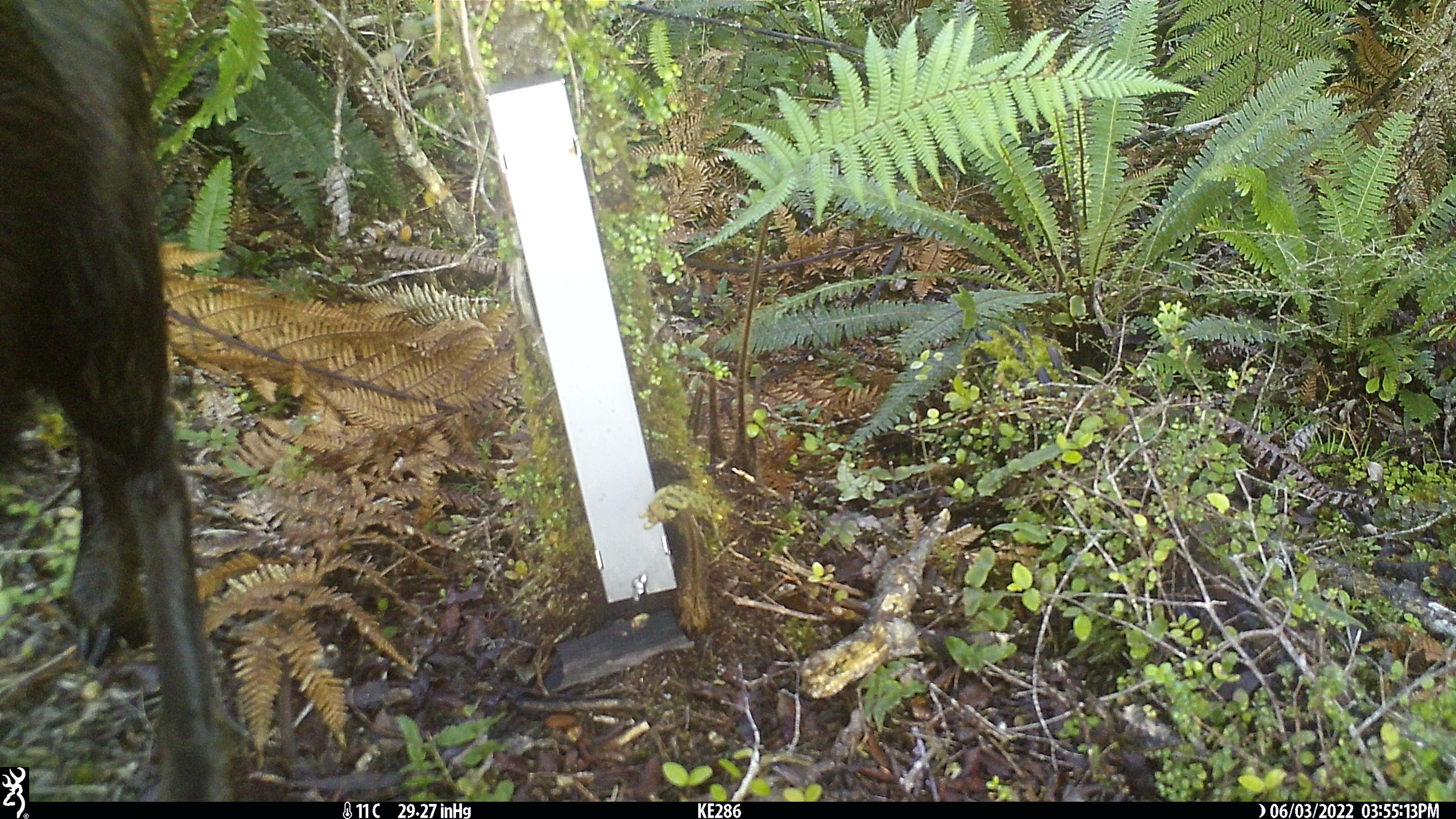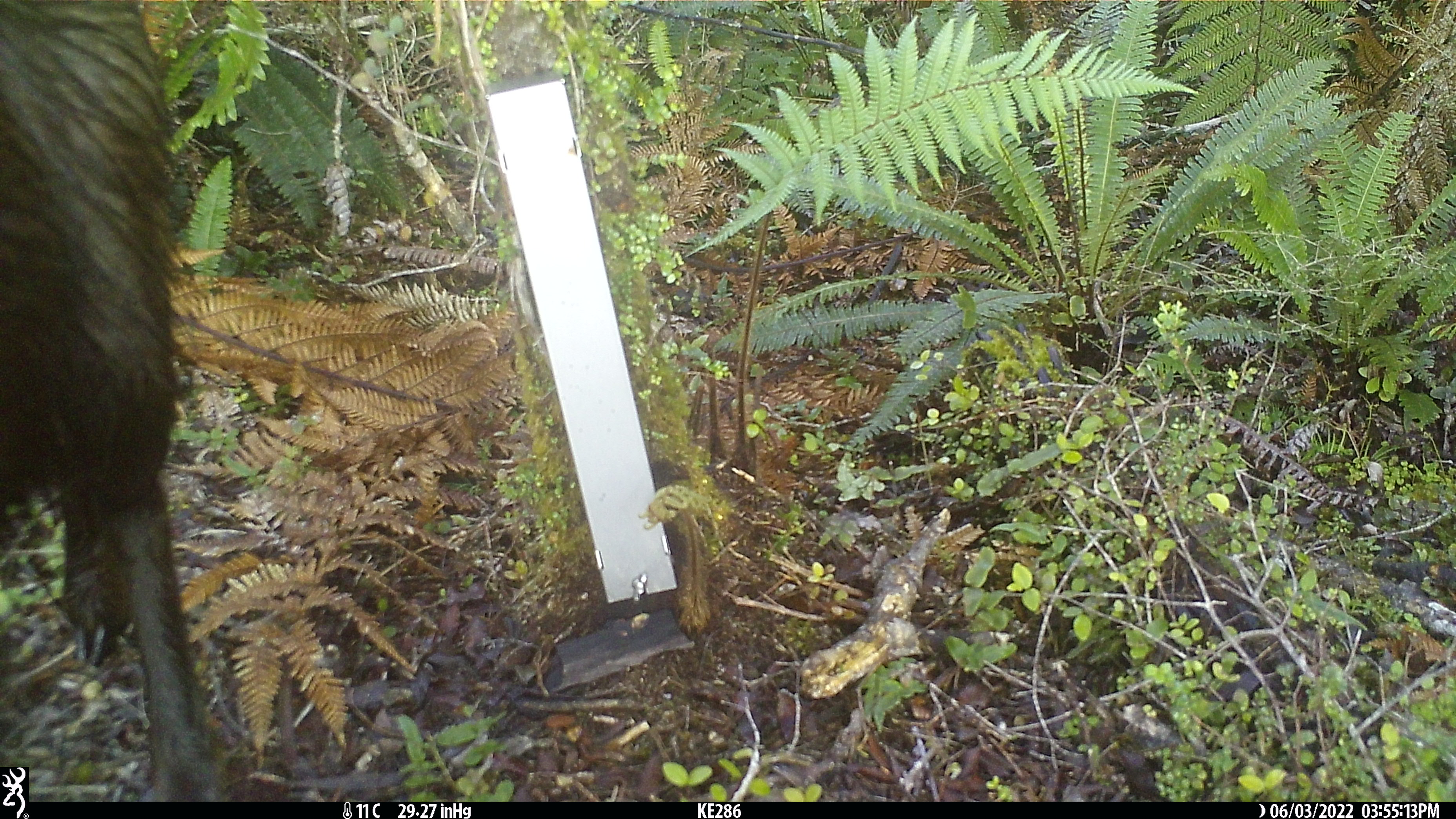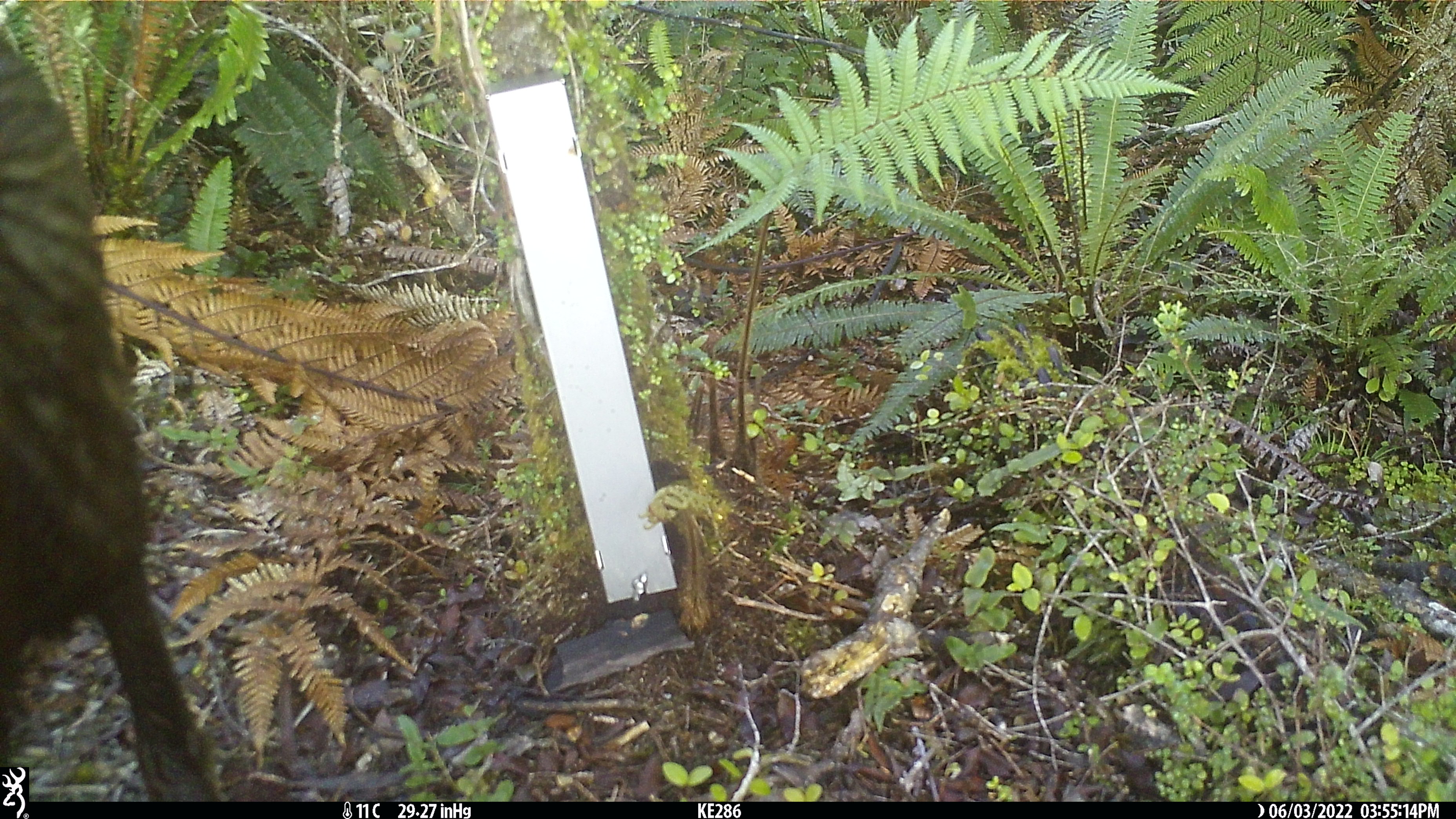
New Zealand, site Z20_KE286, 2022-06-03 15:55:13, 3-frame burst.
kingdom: Animalia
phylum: Chordata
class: Mammalia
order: Artiodactyla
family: Bovidae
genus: Rupicapra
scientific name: Rupicapra rupicapra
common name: alpine chamois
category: chamois